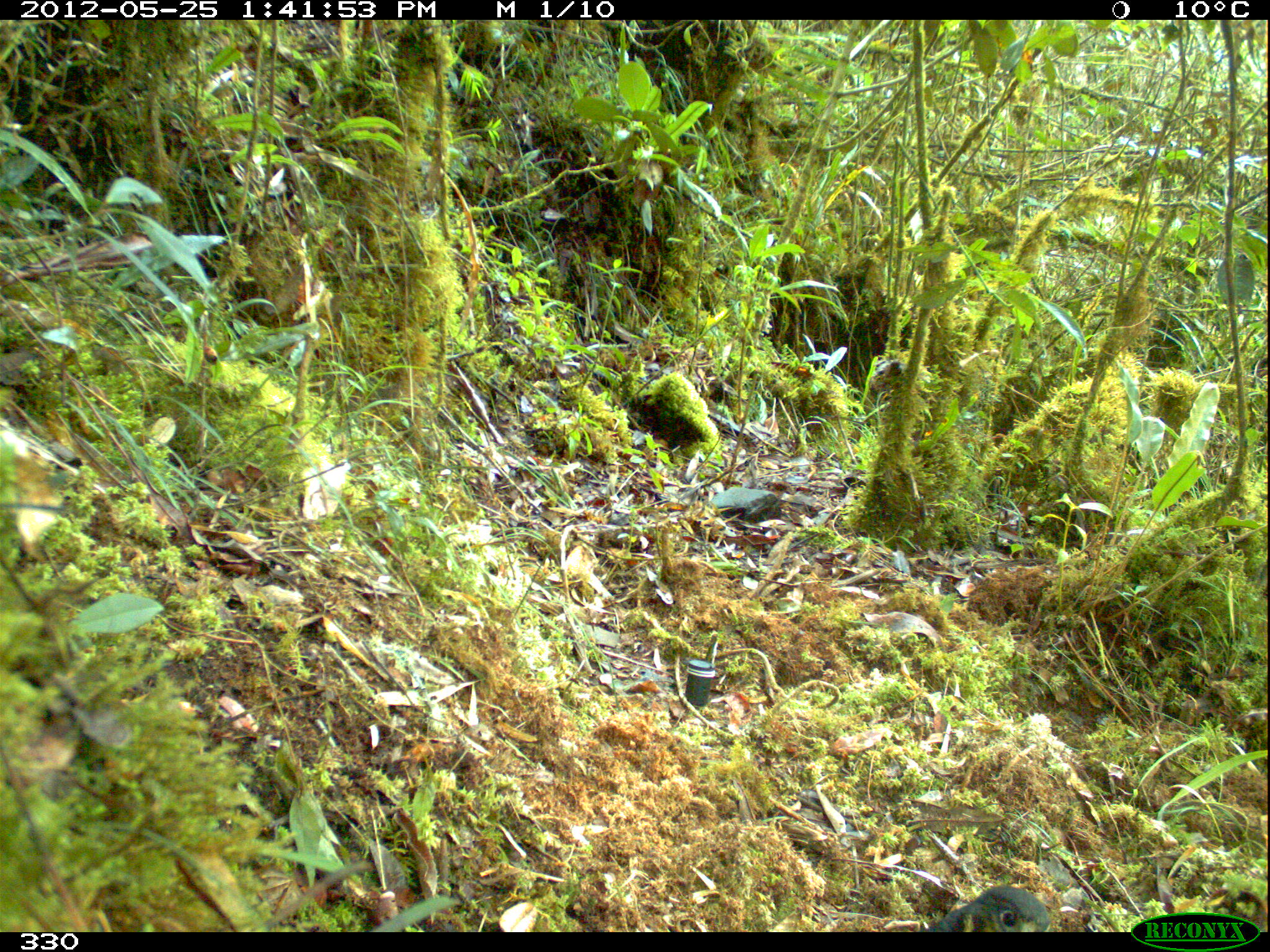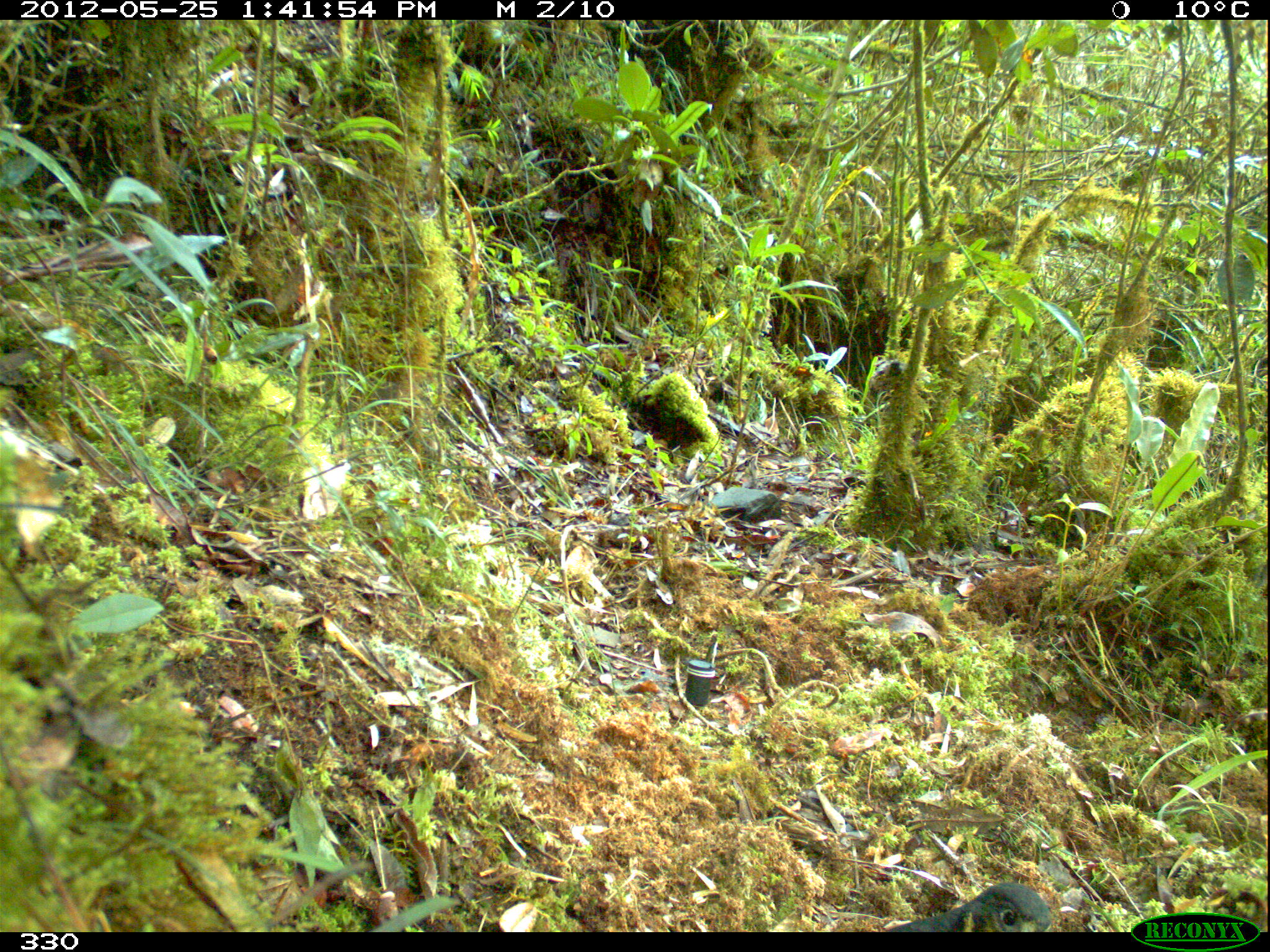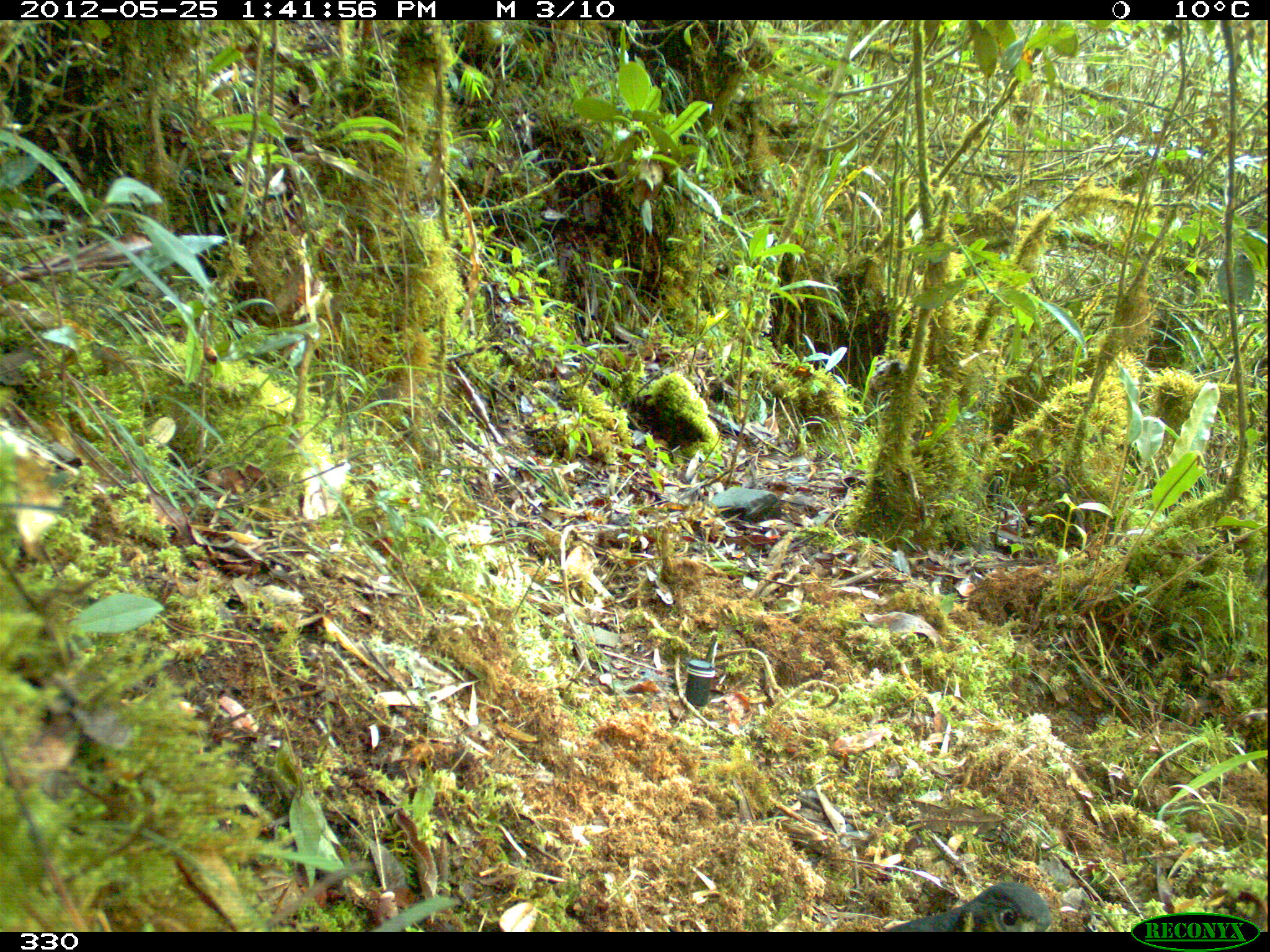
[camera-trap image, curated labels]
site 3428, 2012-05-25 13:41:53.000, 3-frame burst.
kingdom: Animalia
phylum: Chordata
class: Aves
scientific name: Aves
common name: bird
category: unknown bird